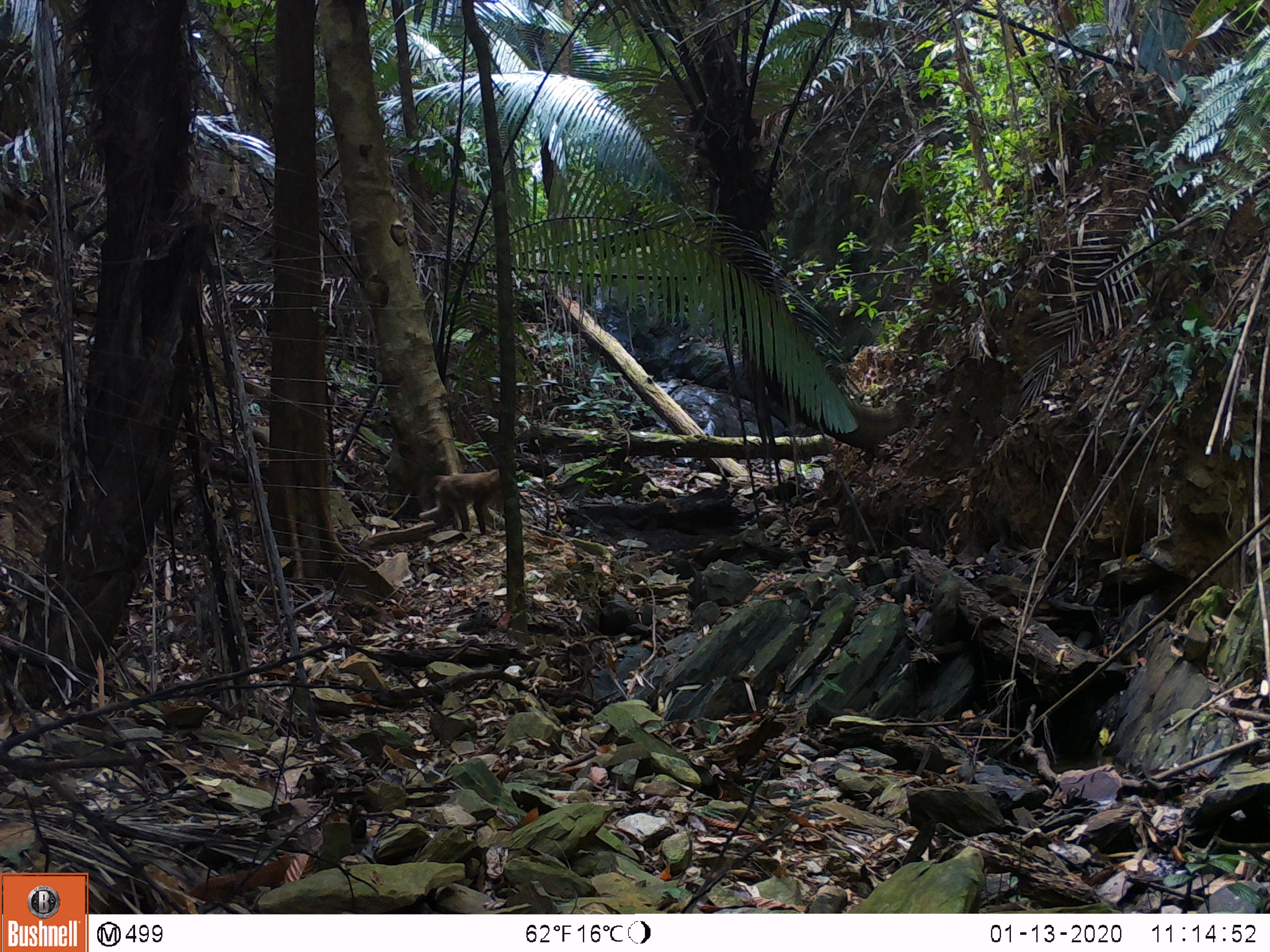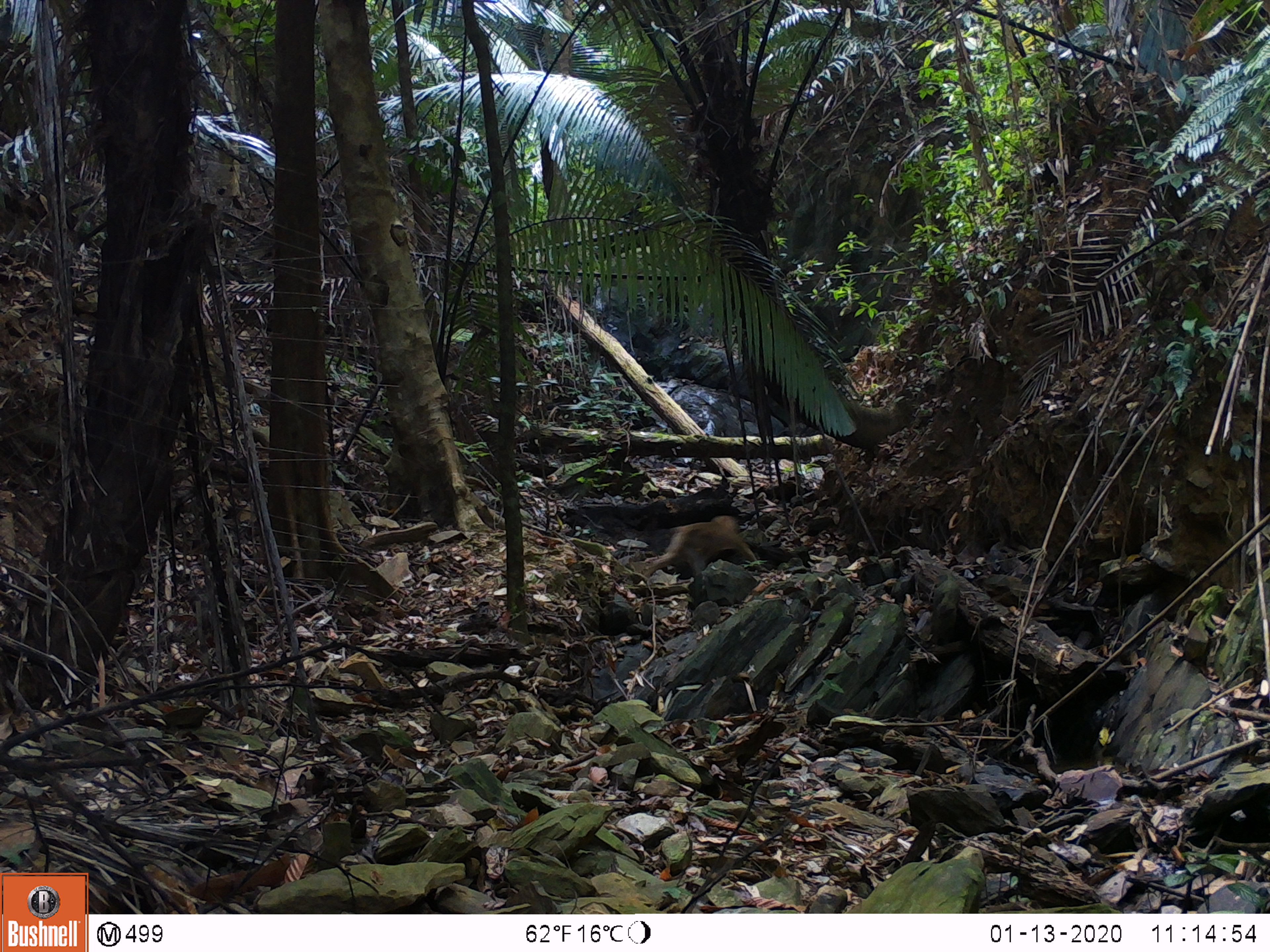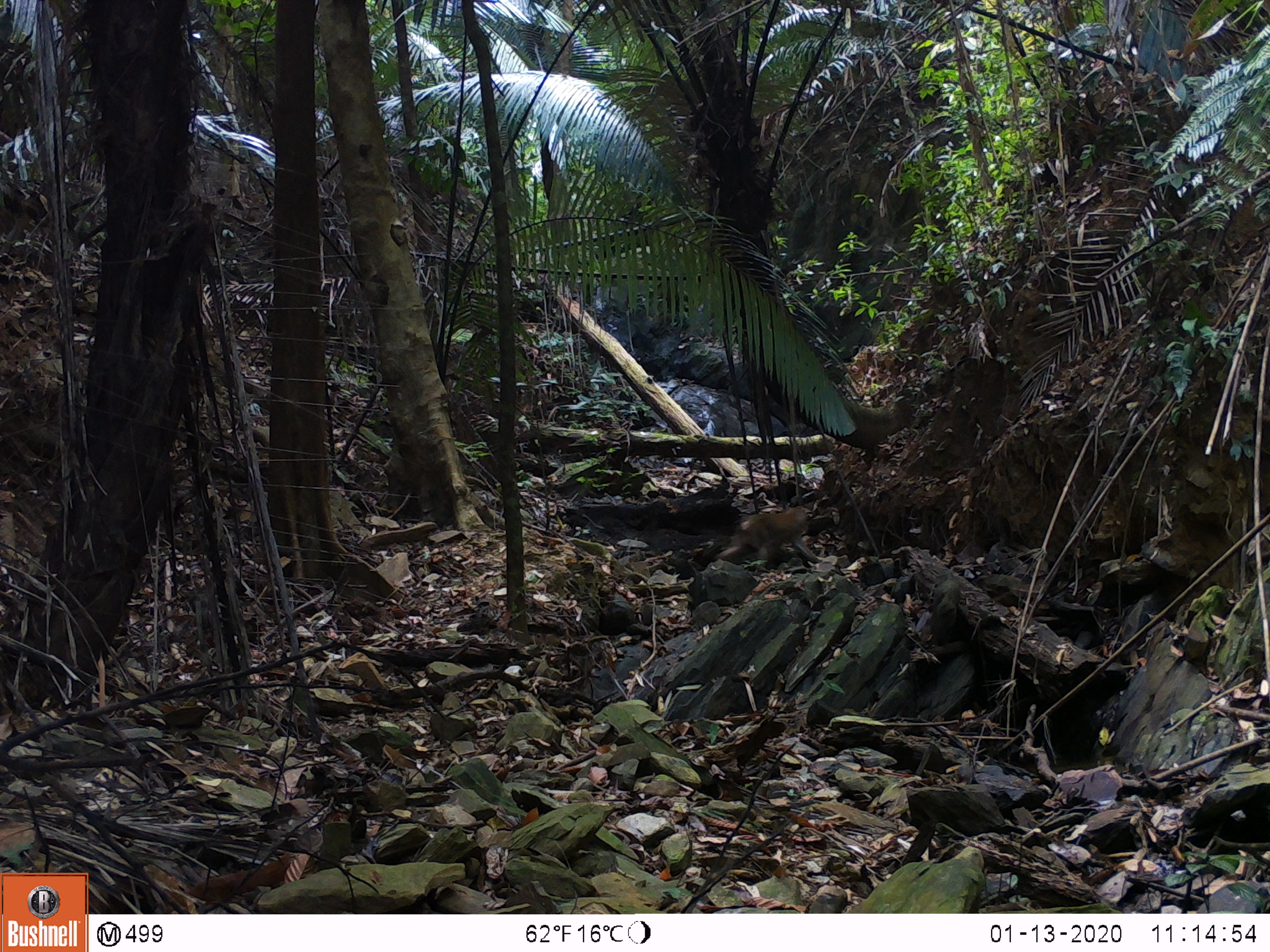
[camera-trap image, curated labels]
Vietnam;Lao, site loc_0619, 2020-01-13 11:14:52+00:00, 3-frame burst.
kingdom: Animalia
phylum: Chordata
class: Mammalia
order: Primates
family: Cercopithecidae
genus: Macaca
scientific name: Macaca nemestrina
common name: pig-tailed macaque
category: pig tailed macaque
Pig tailed macaque (pig-tailed macaque) (Macaca nemestrina). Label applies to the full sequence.